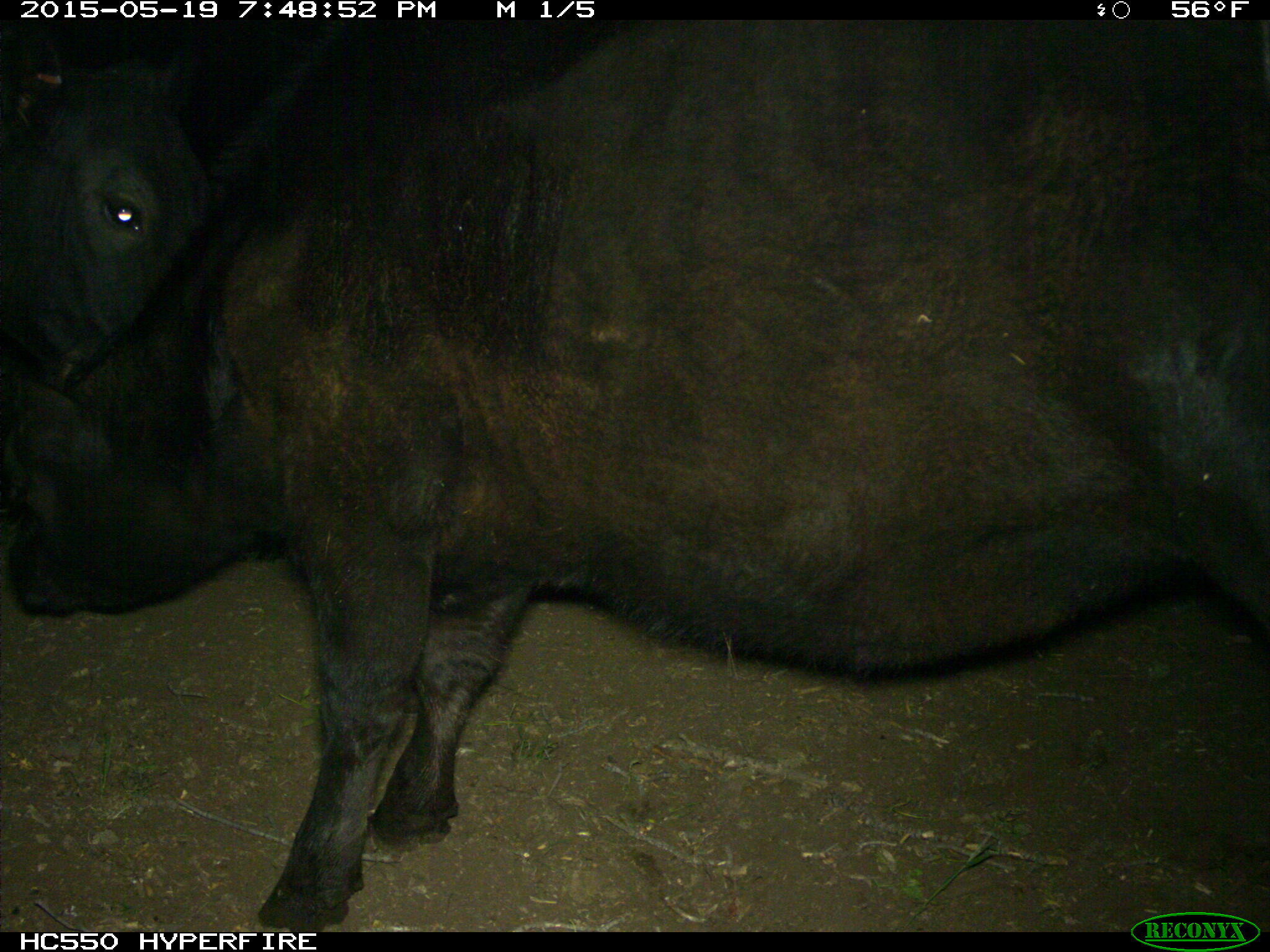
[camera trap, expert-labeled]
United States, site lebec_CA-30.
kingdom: Animalia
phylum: Chordata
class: Mammalia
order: Artiodactyla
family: Bovidae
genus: Bos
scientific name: Bos taurus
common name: domestic cow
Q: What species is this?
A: Bos taurus (domestic cow).